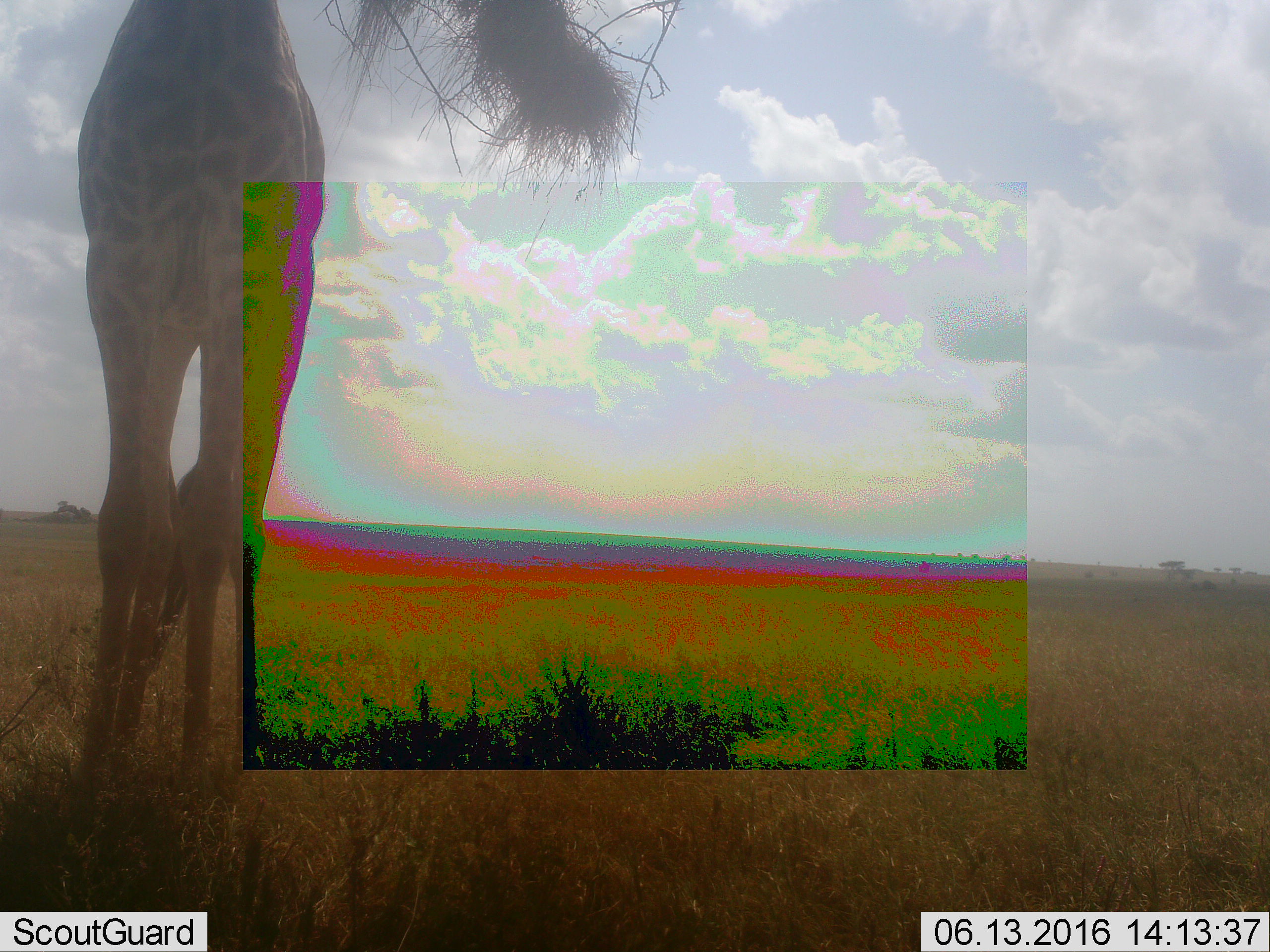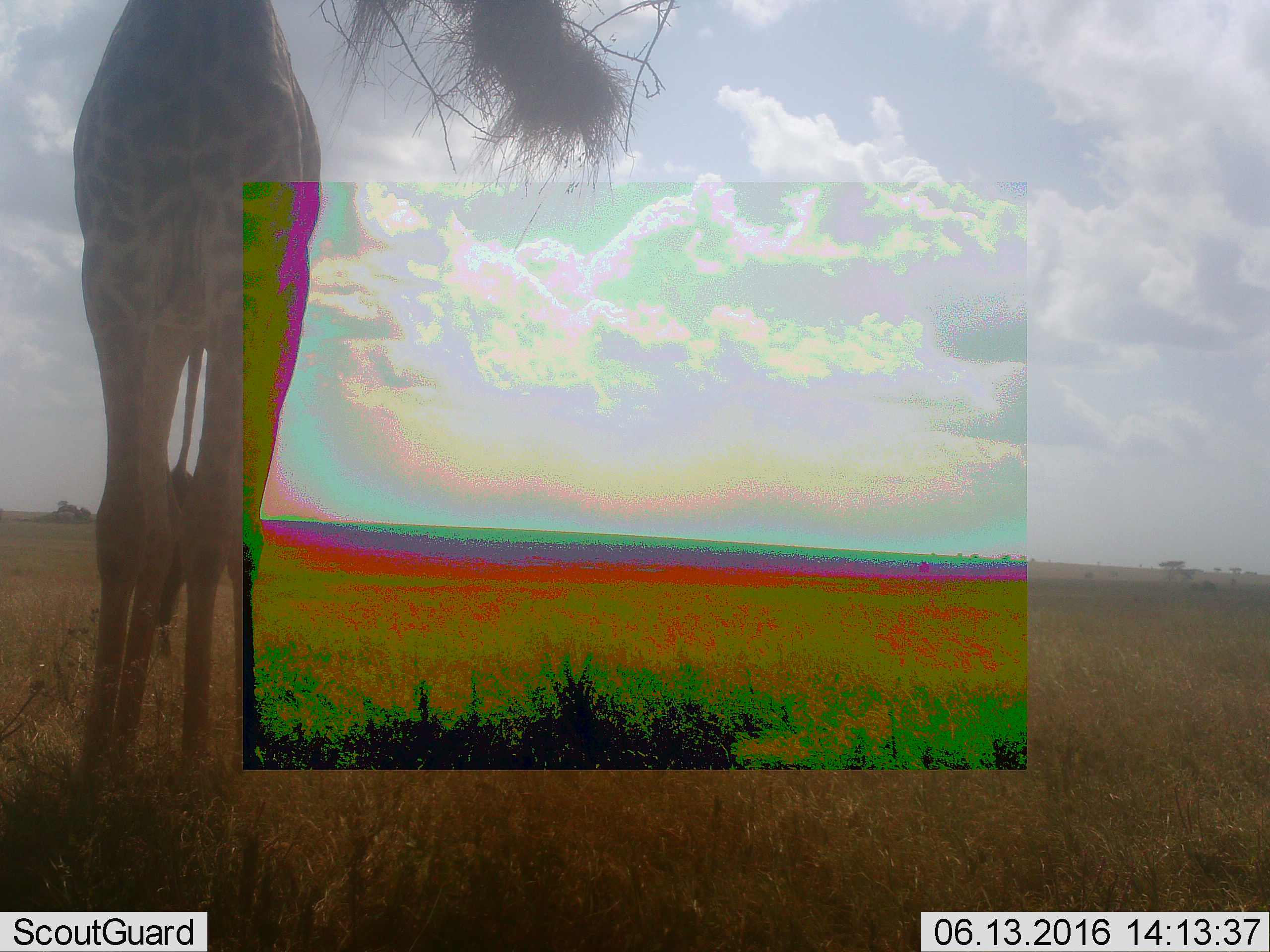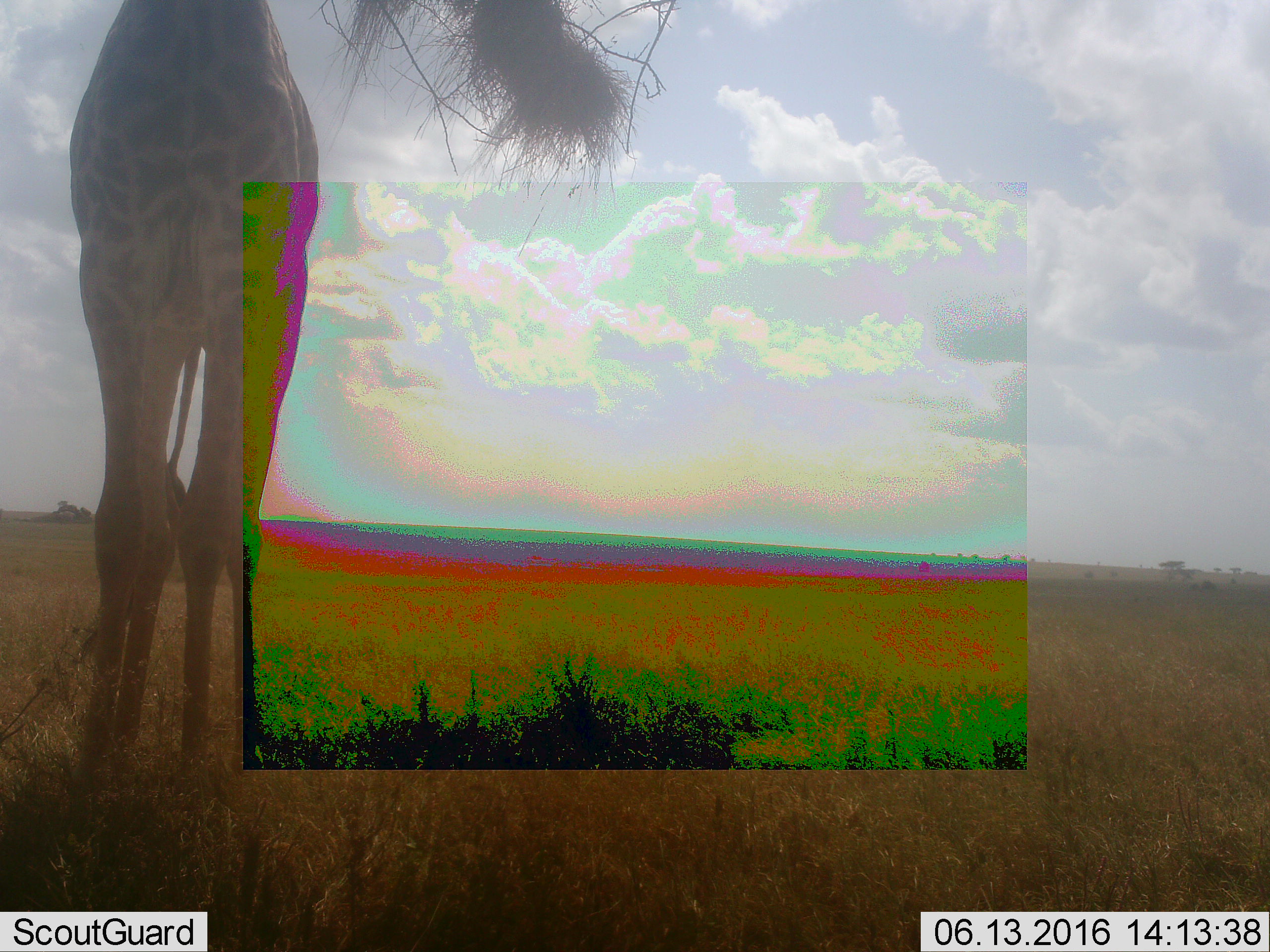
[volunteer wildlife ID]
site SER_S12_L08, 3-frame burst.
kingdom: Animalia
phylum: Chordata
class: Mammalia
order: Artiodactyla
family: Giraffidae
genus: Giraffa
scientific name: Giraffa camelopardalis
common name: giraffe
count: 1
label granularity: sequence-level